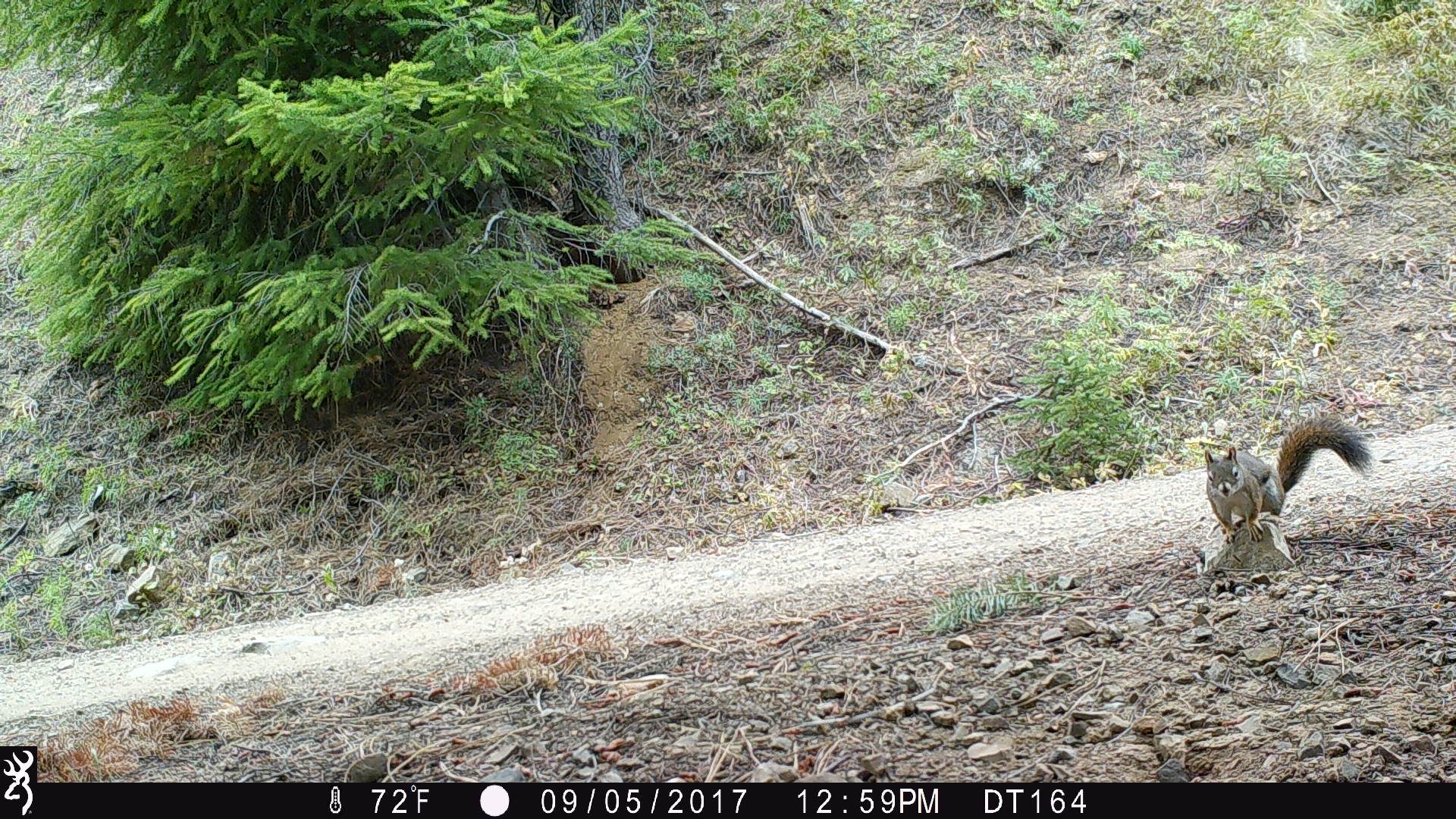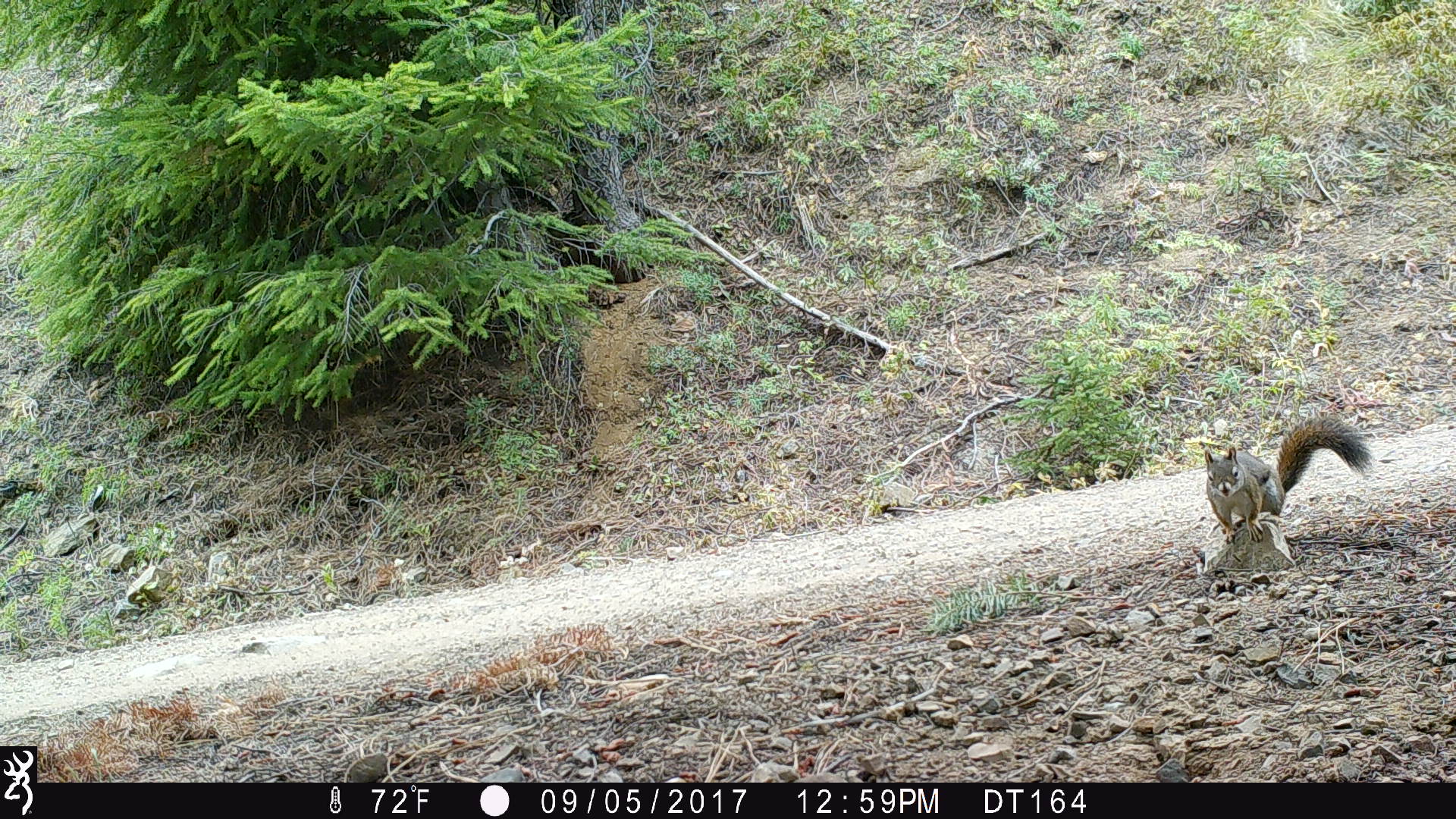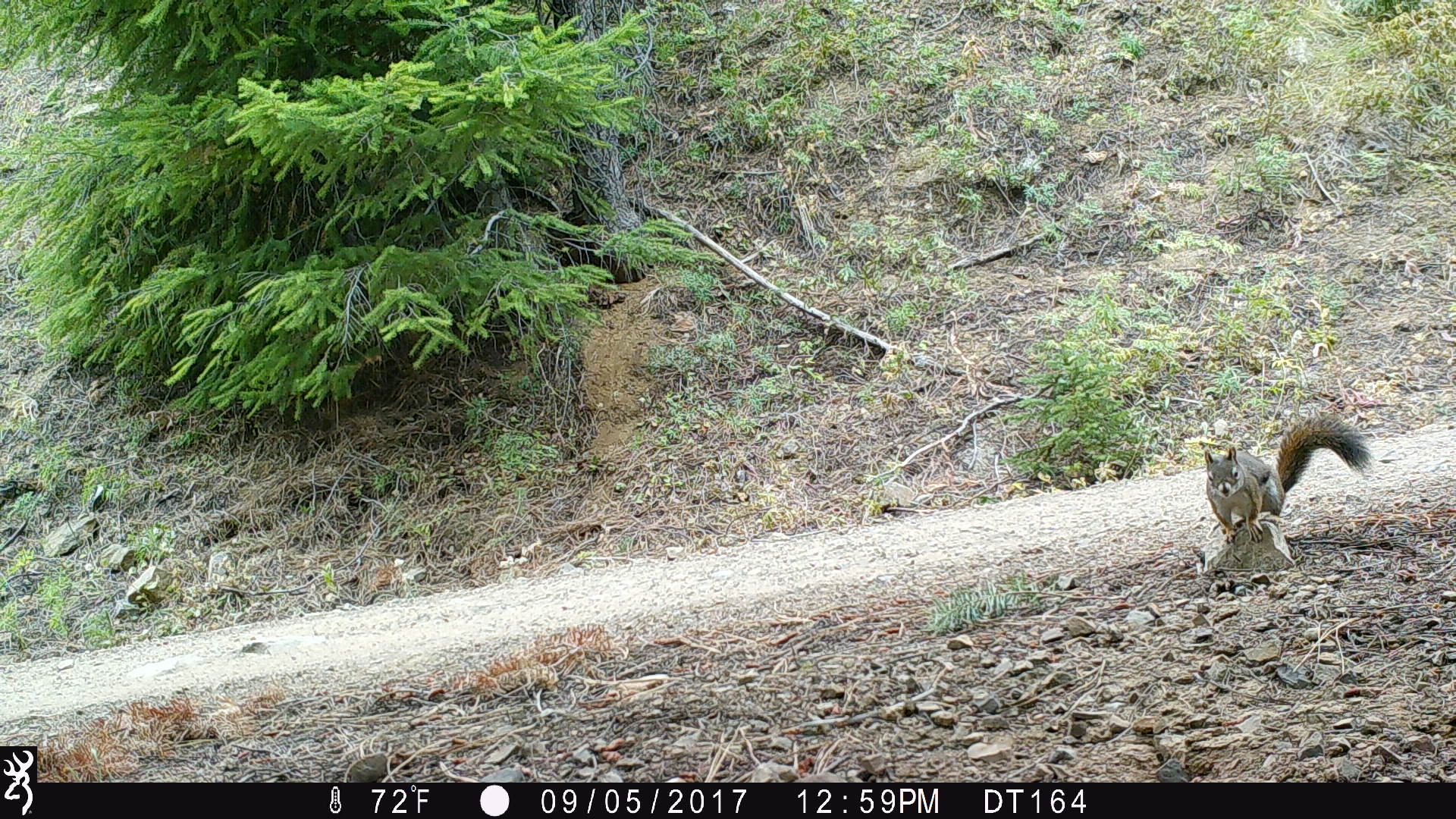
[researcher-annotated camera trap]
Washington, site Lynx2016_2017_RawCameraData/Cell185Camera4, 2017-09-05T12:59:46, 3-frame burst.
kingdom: Animalia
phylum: Chordata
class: Mammalia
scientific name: Mammalia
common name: small mammal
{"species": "small mammal (Mammalia)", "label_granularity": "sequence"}